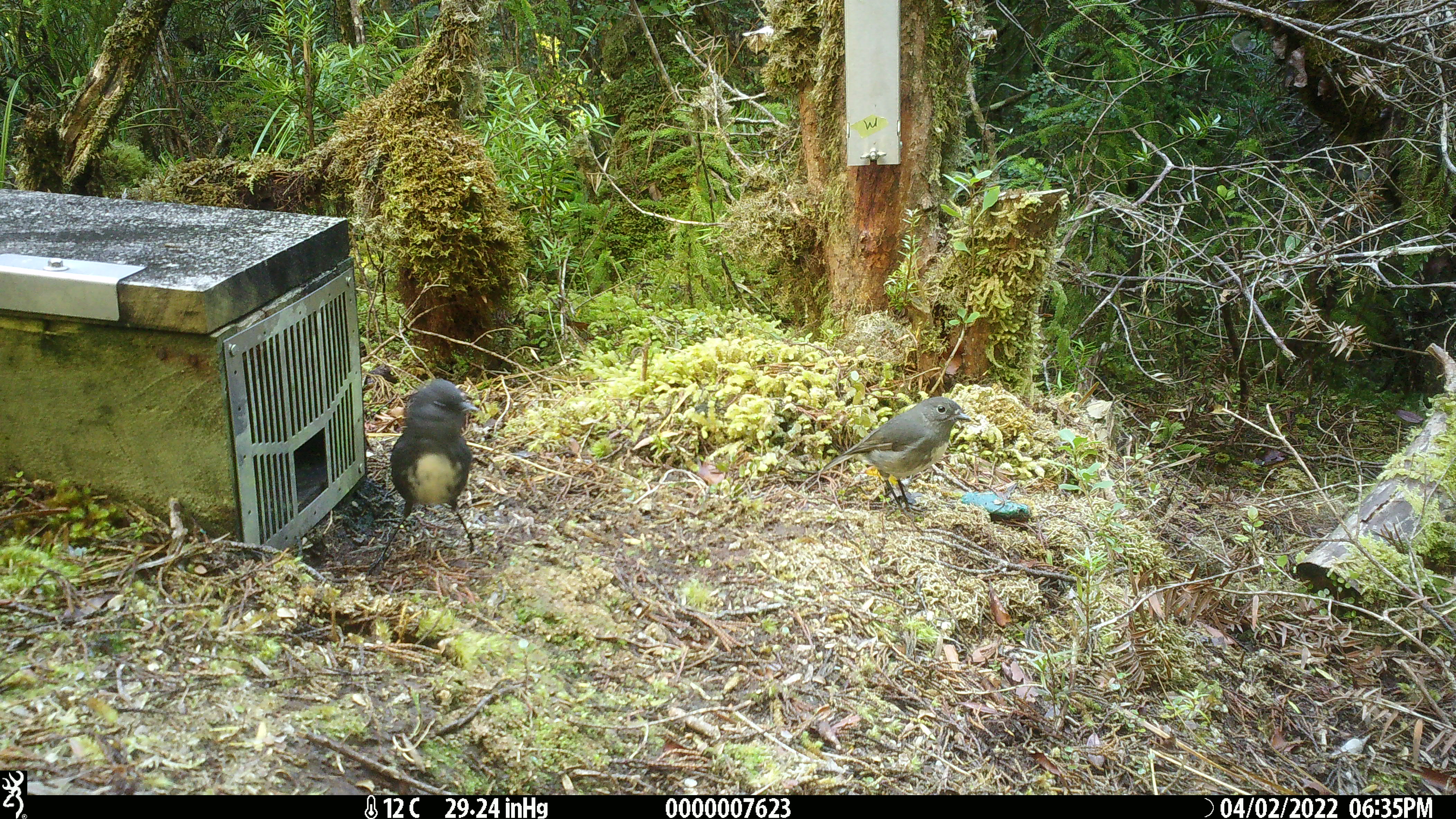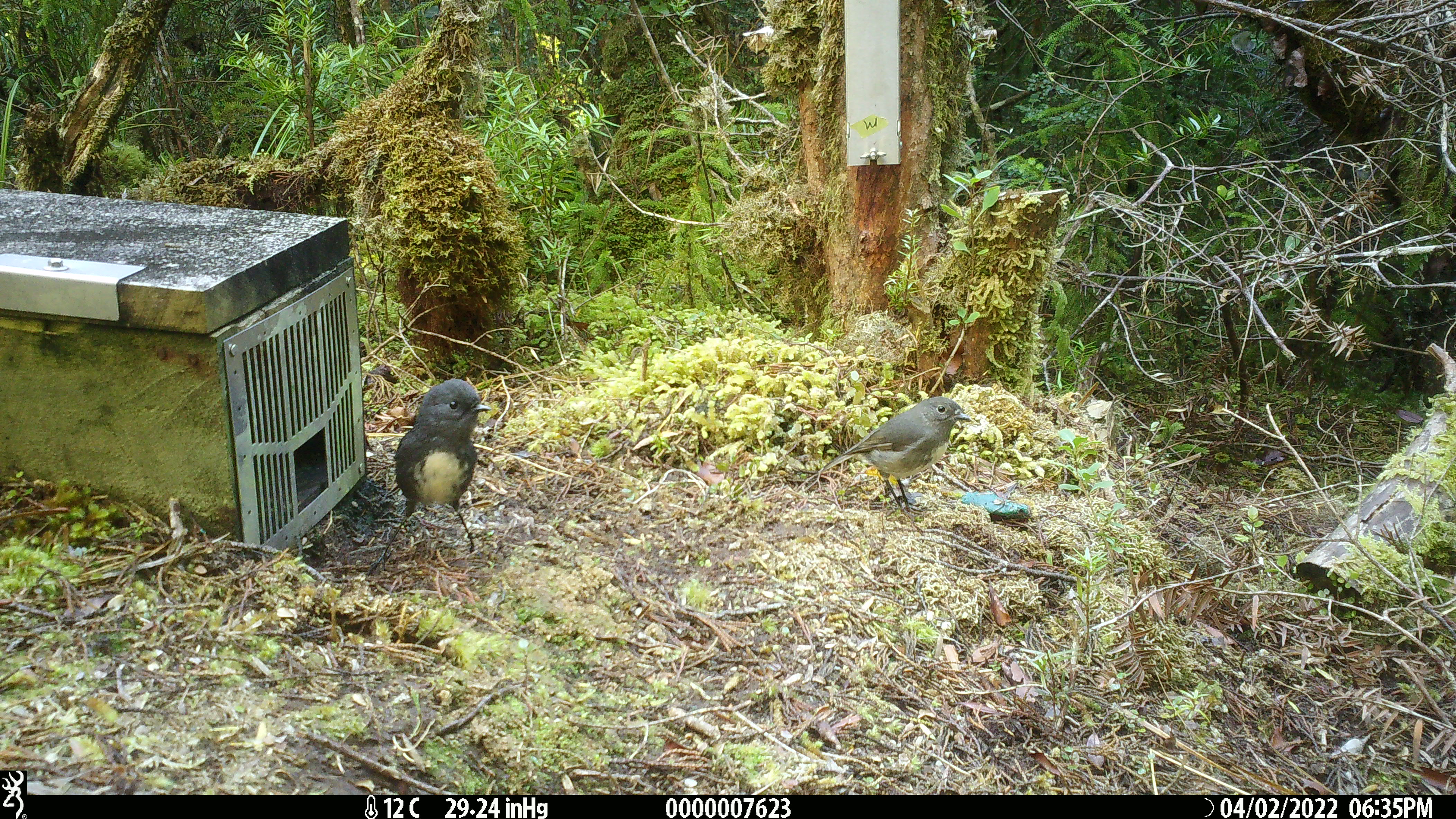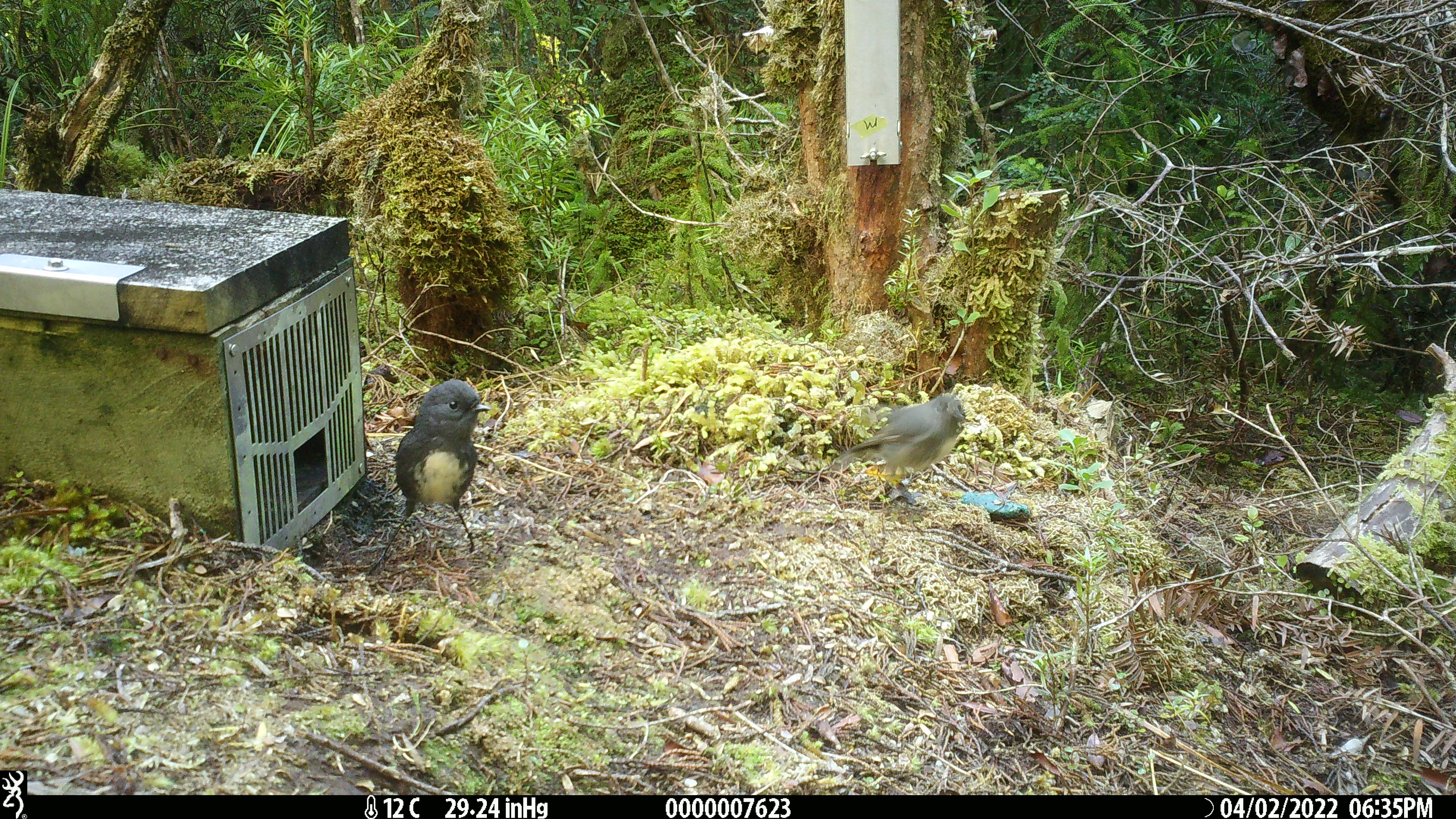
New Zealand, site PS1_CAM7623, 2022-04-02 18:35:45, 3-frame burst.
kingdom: Animalia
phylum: Chordata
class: Aves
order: Passeriformes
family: Petroicidae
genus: Petroica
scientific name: Petroica australis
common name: new zealand robin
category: robin